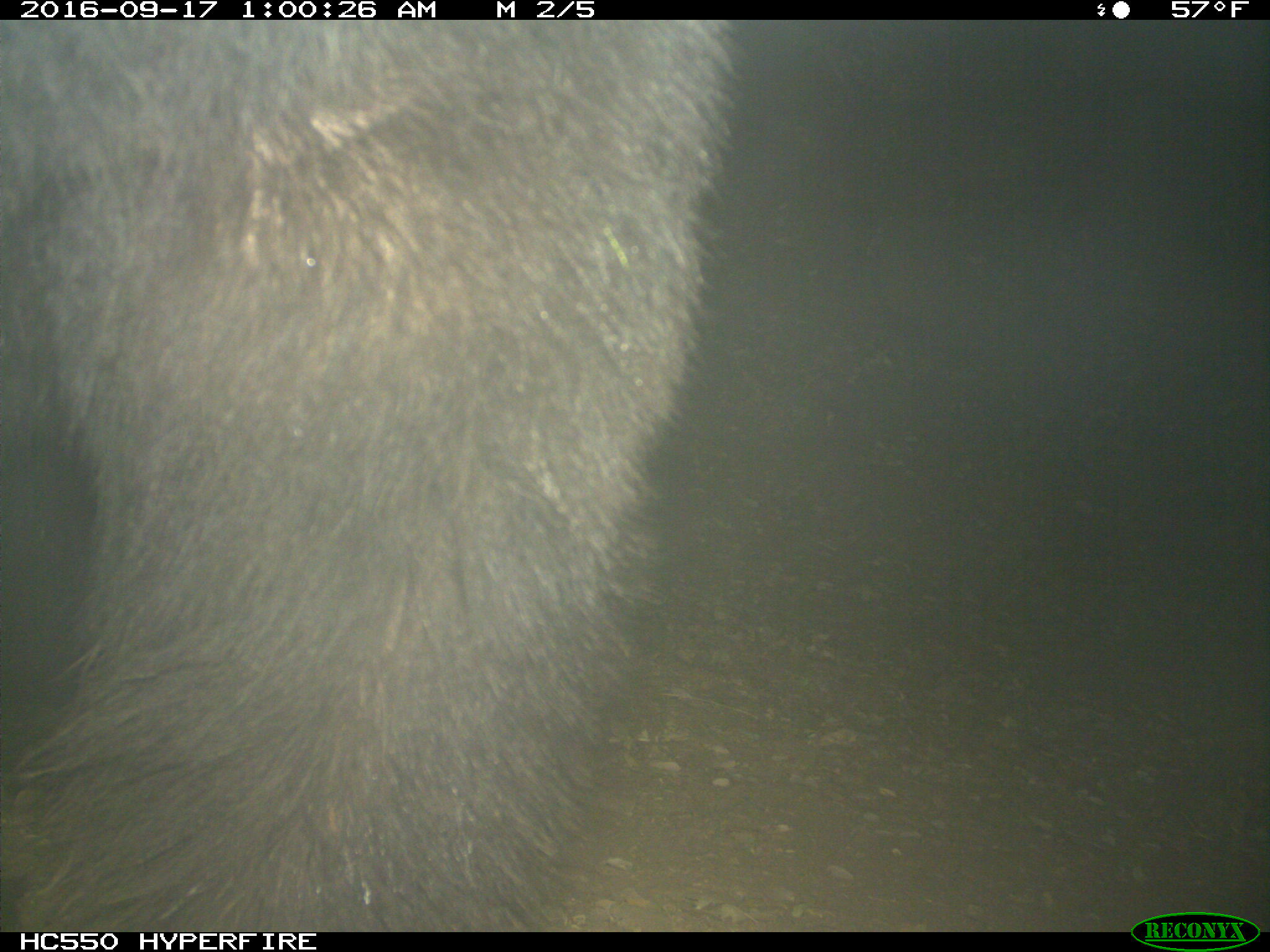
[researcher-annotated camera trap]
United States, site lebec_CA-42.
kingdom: Animalia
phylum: Chordata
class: Mammalia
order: Carnivora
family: Ursidae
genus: Ursus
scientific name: Ursus americanus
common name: american black bear